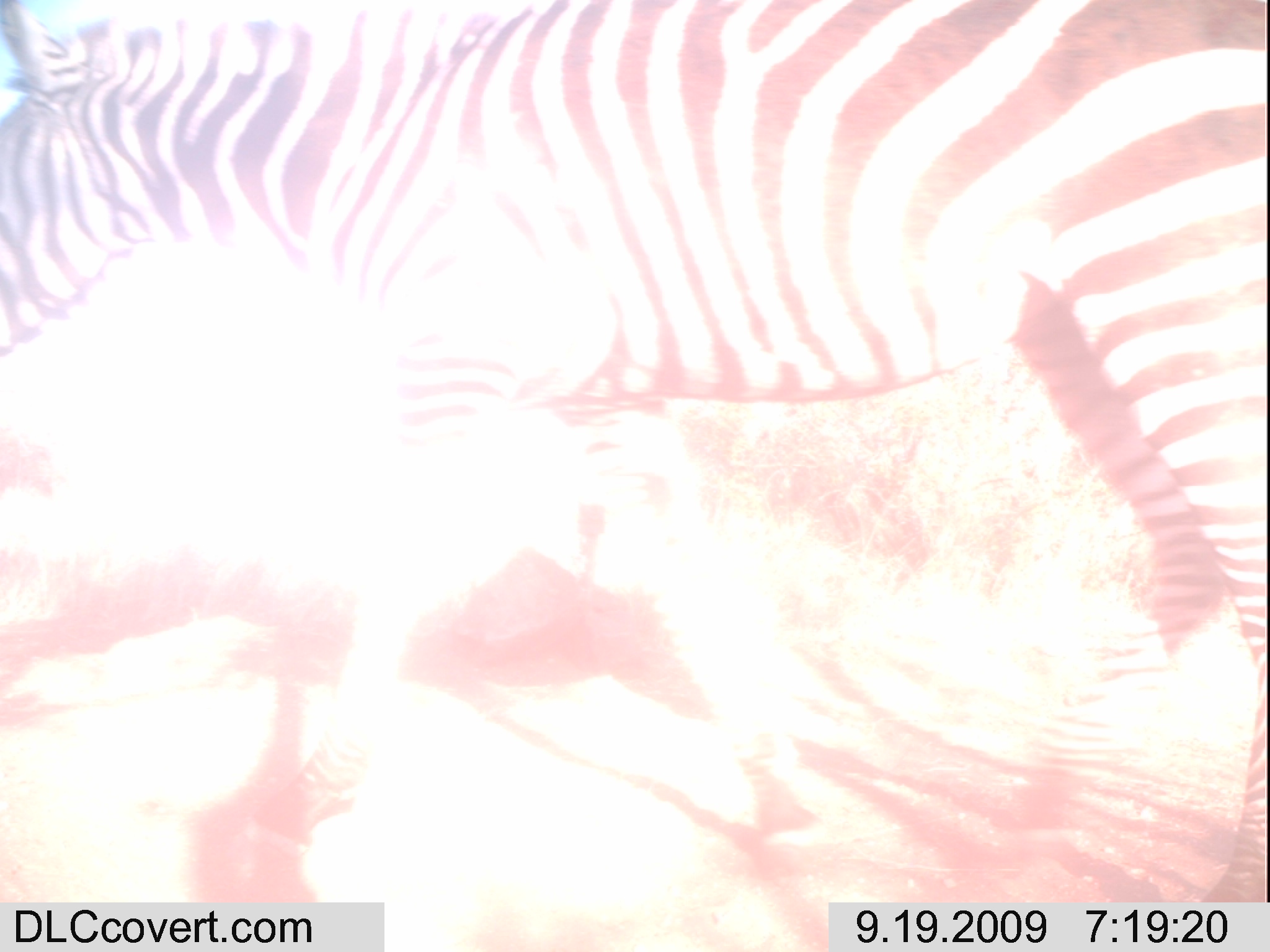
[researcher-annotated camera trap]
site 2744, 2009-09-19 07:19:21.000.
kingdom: Animalia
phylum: Chordata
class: Mammalia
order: Perissodactyla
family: Equidae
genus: Equus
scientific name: Equus quagga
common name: plains zebra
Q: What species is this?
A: Equus quagga (plains zebra).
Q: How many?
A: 1.